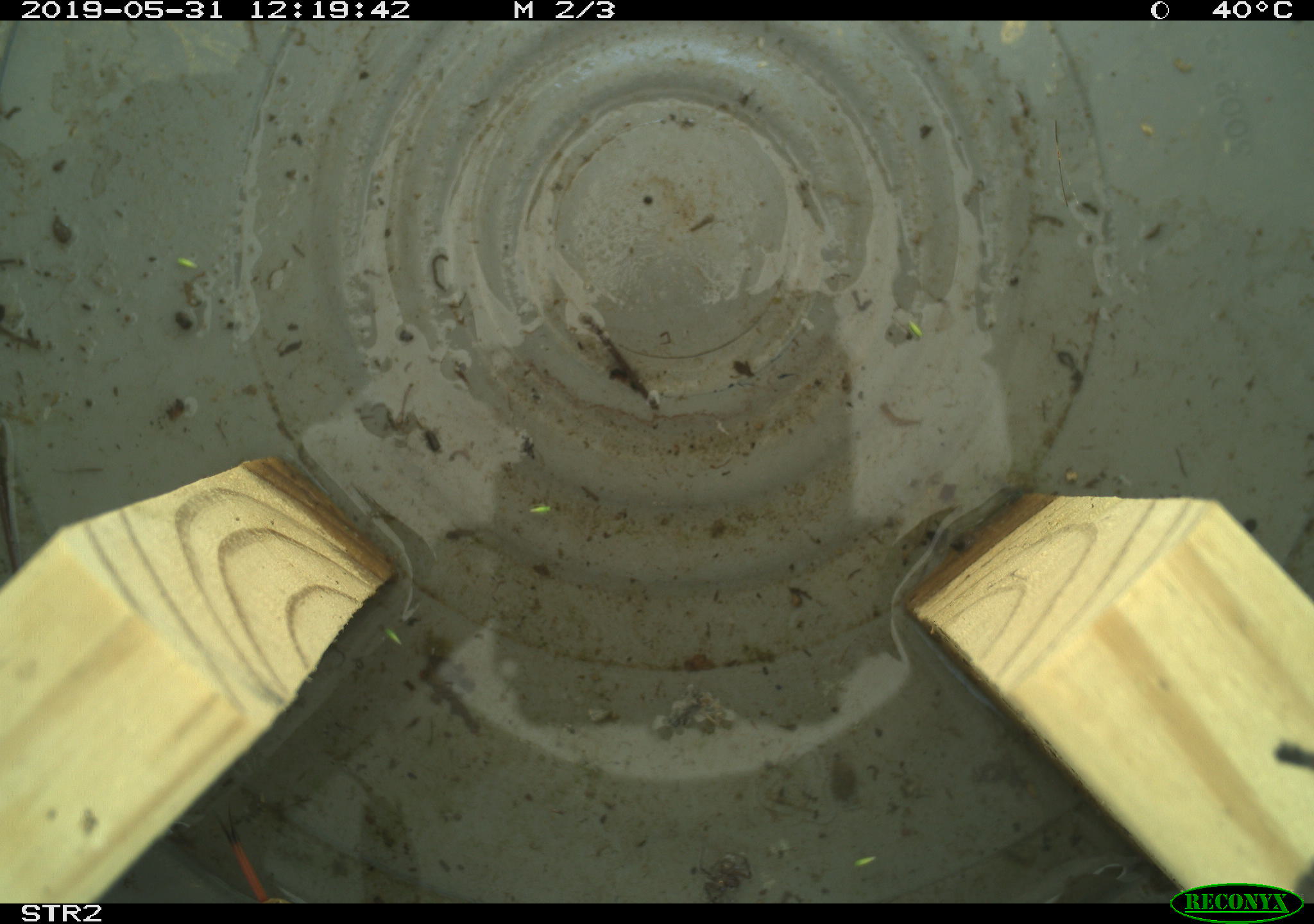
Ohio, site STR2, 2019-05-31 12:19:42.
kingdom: Animalia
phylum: Chordata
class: Reptilia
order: Squamata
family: Colubridae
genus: Thamnophis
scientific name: Thamnophis sirtalis sirtalis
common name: eastern gartersnake